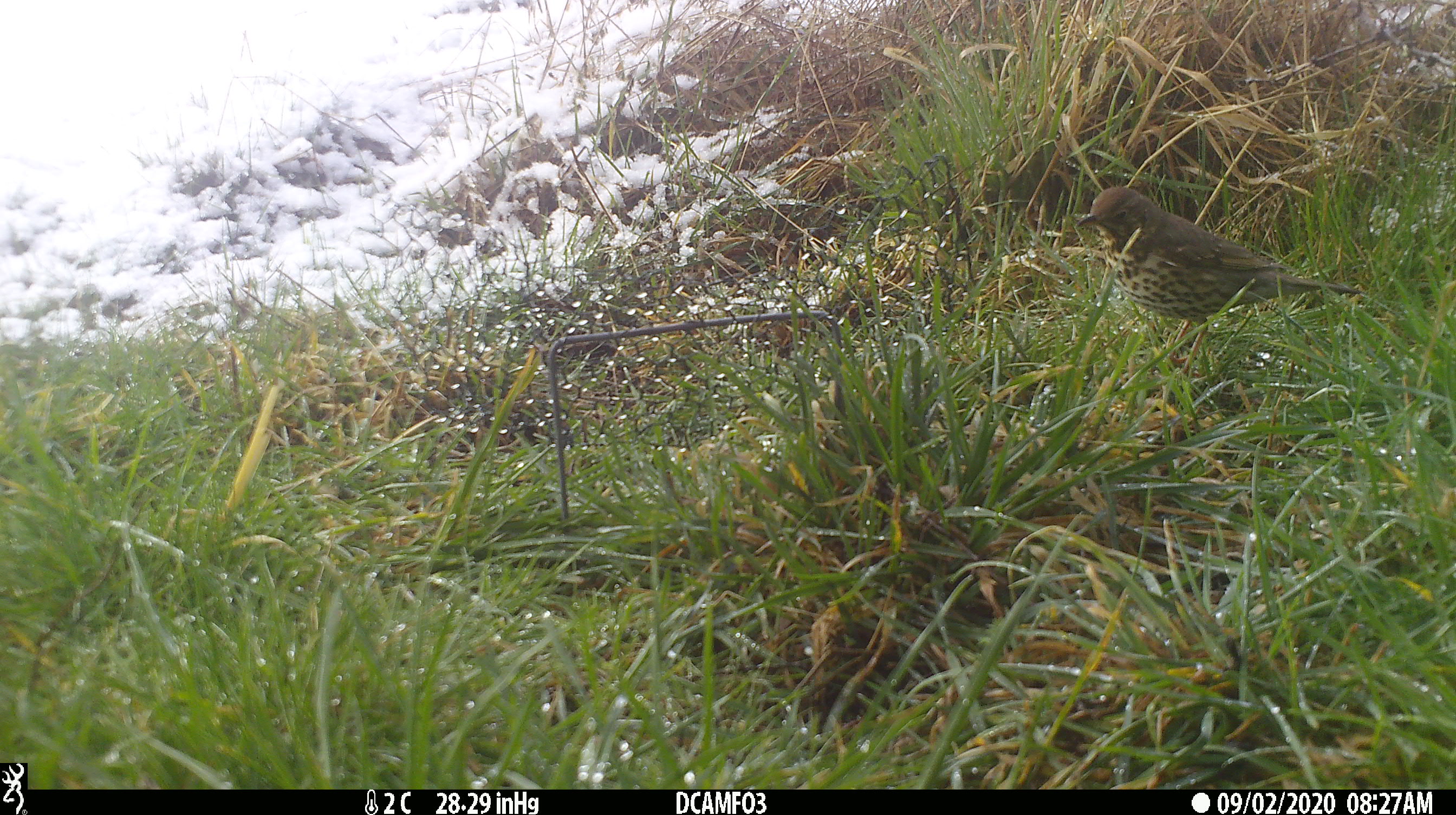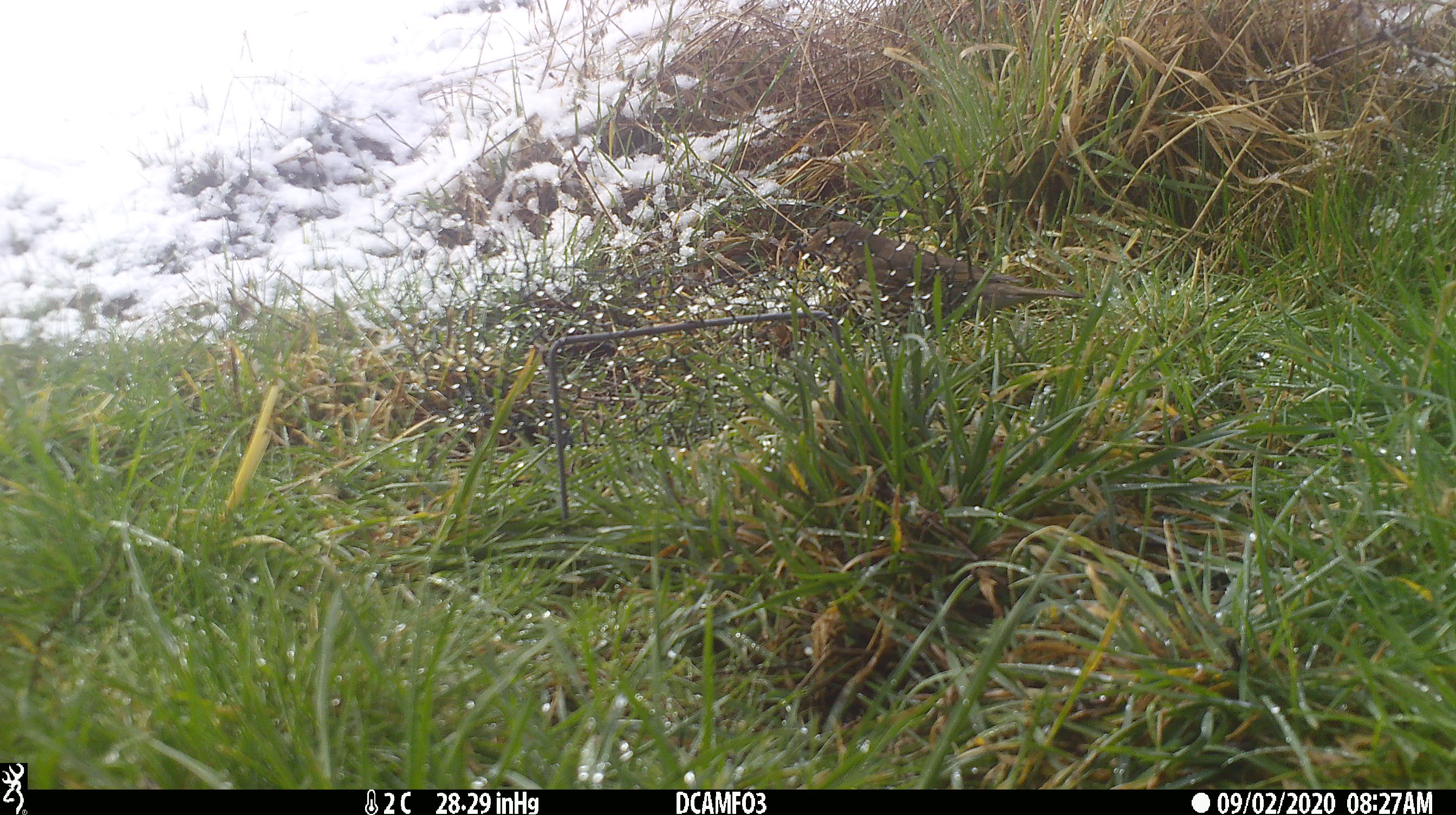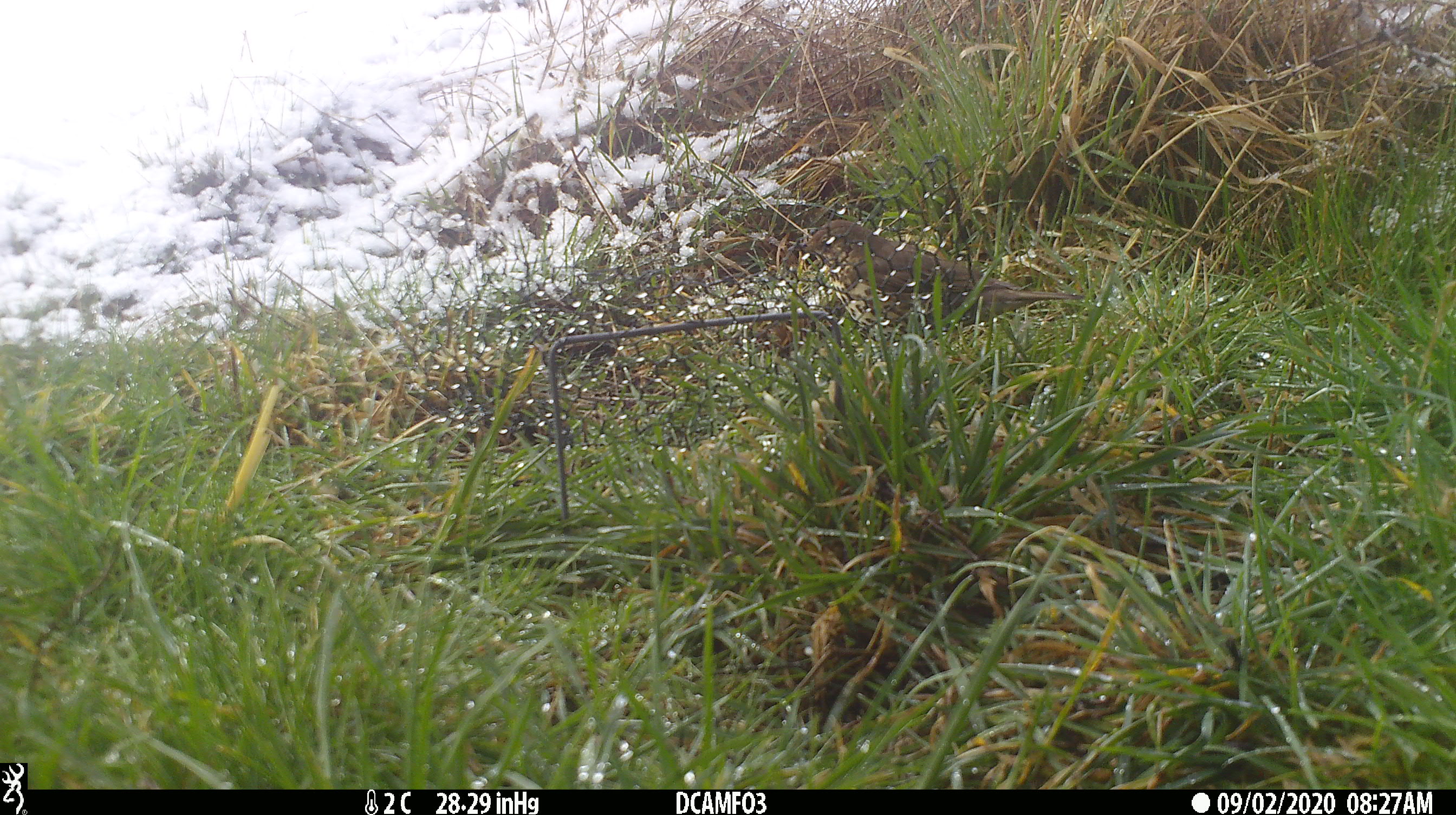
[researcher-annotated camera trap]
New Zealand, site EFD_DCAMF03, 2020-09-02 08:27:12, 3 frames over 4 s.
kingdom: Animalia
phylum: Chordata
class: Aves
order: Passeriformes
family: Turdidae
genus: Turdus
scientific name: Turdus philomelos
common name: song thrush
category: thrush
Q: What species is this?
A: Thrush (song thrush) (Turdus philomelos).